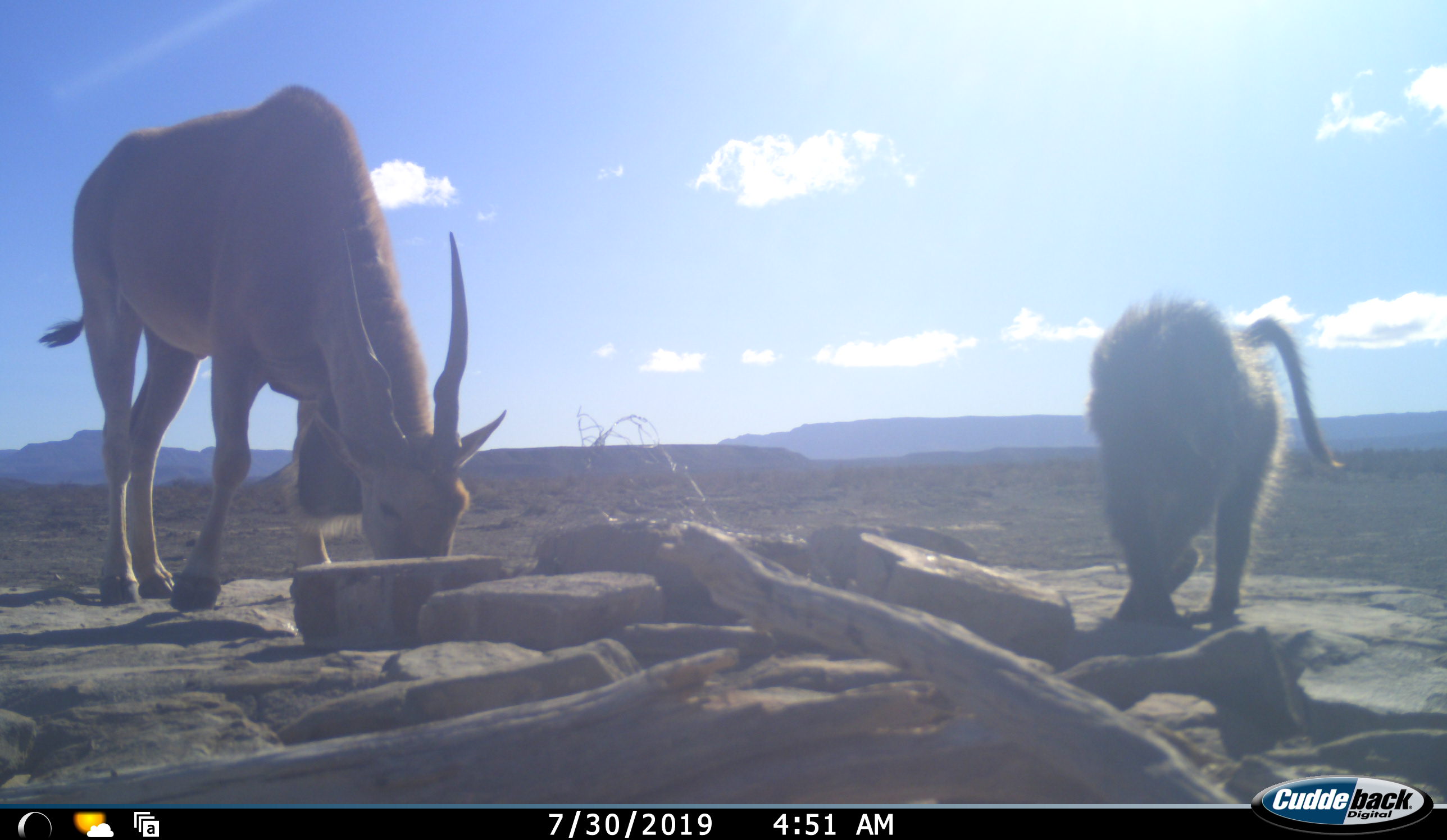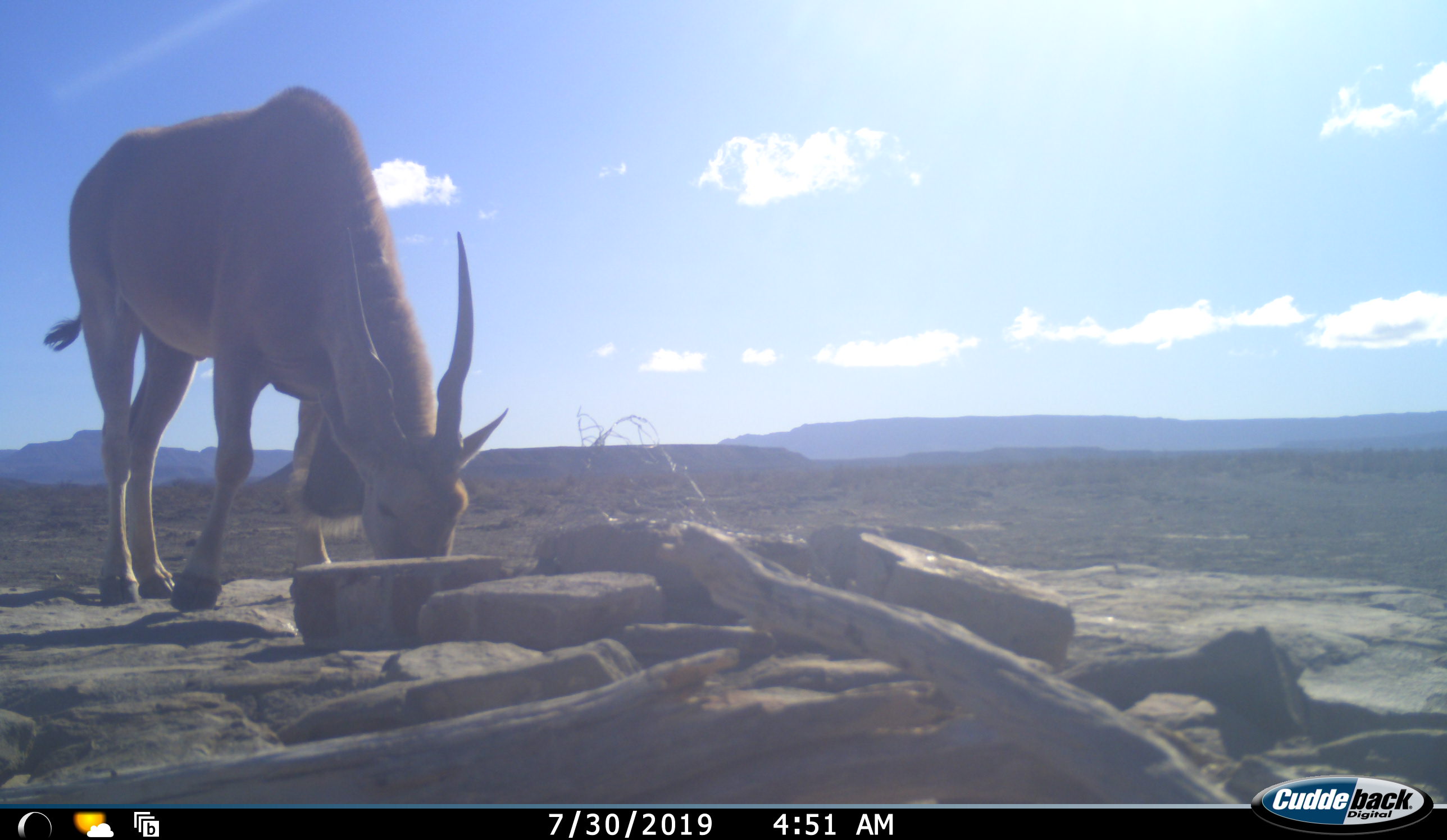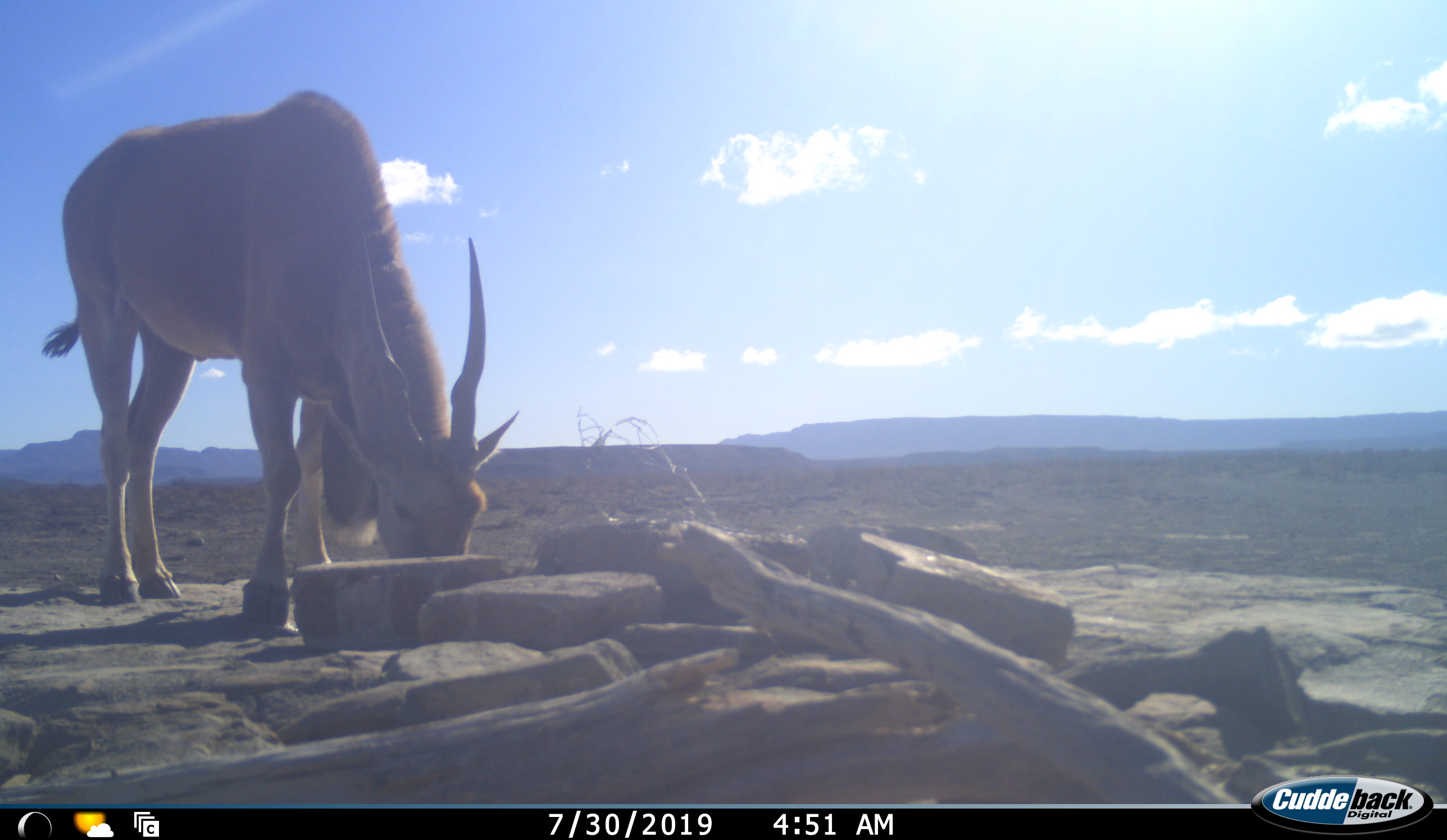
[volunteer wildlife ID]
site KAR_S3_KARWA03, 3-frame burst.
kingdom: Animalia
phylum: Chordata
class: Mammalia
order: Primates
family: Cercopithecidae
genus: Papio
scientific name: Papio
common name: baboon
Baboon (Papio), count 1. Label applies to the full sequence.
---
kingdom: Animalia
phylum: Chordata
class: Mammalia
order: Artiodactyla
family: Bovidae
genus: Tragelaphus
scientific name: Tragelaphus oryx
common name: eland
Eland (Tragelaphus oryx), count 1. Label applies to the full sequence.